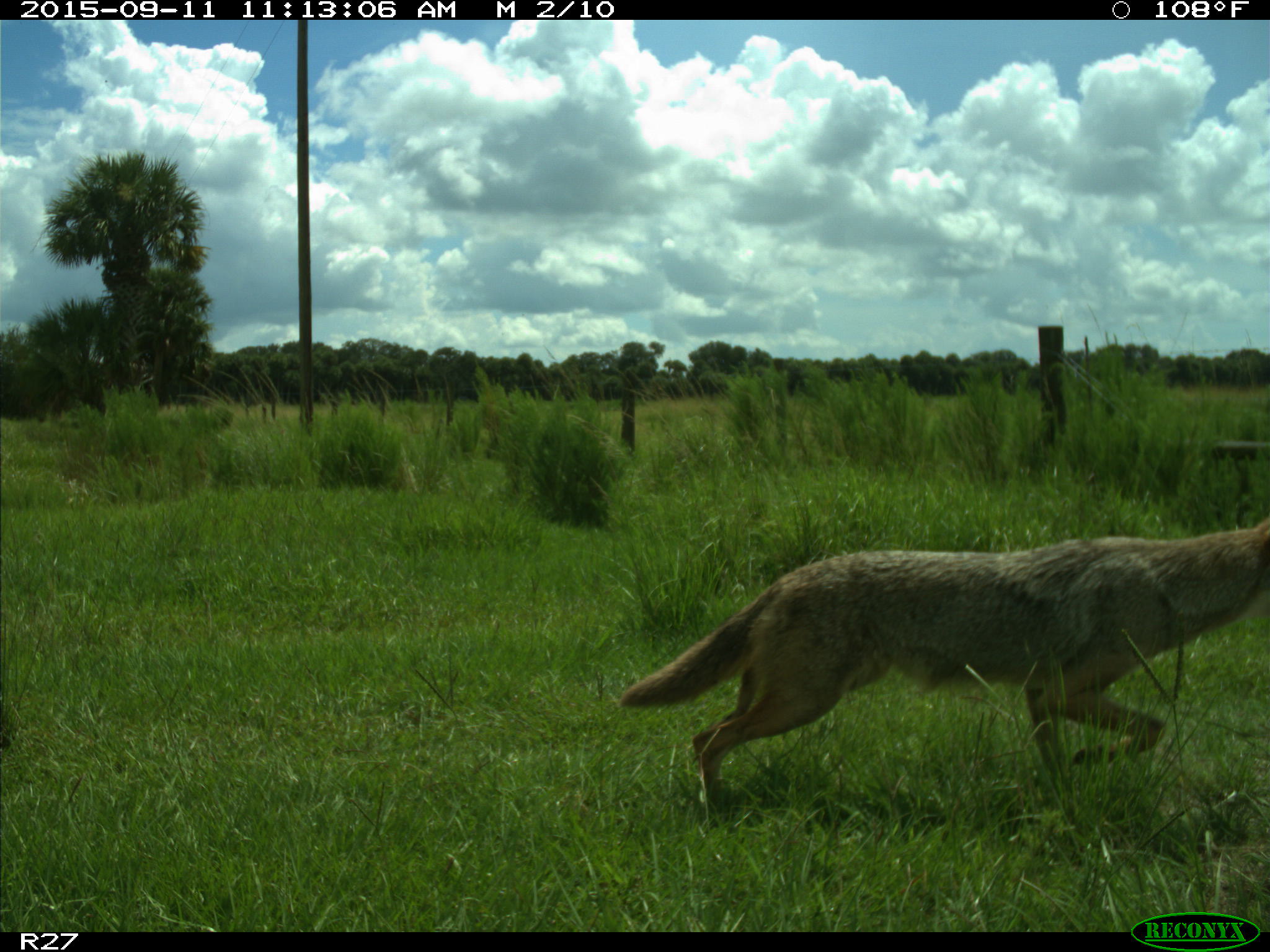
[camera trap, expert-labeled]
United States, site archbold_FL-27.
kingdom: Animalia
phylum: Chordata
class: Mammalia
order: Carnivora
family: Canidae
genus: Canis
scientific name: Canis latrans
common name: coyote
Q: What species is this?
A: Canis latrans (coyote).